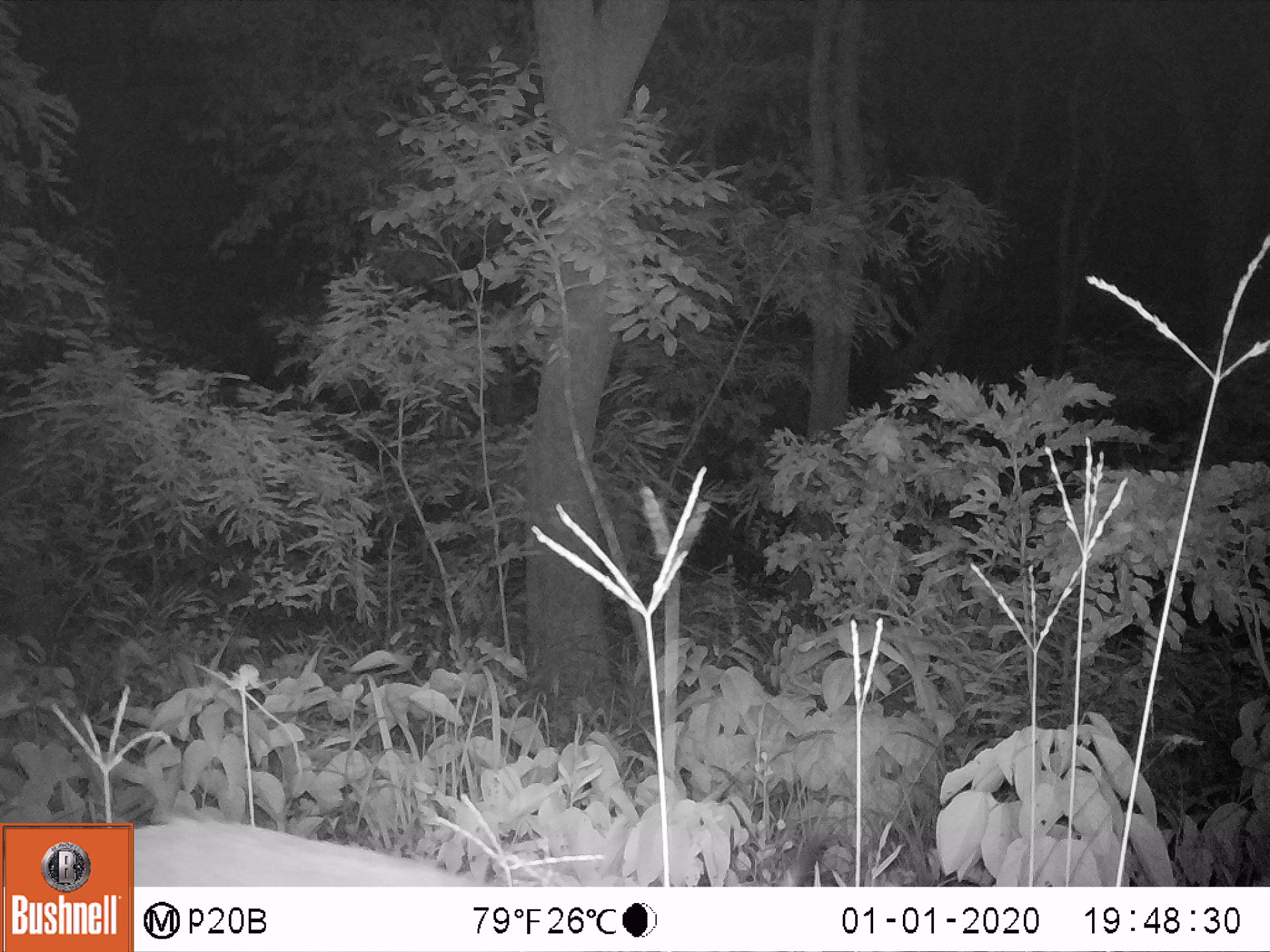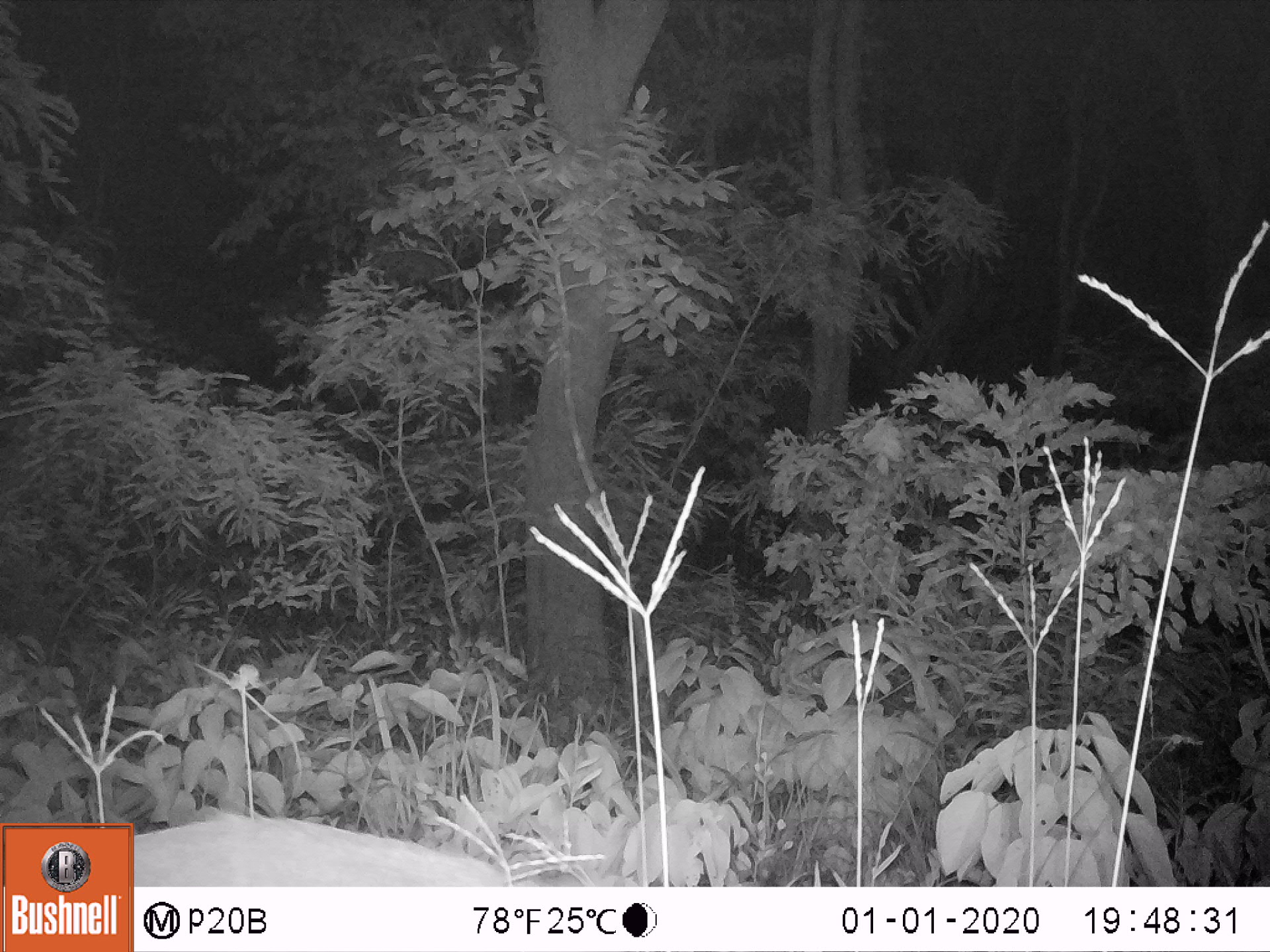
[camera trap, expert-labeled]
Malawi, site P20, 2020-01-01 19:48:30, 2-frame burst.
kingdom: Animalia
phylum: Chordata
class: Mammalia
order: Artiodactyla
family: Bovidae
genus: Tragelaphus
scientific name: Tragelaphus sylvaticus sylvaticus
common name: cape bushbuck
Cape bushbuck (Tragelaphus sylvaticus sylvaticus), count 1.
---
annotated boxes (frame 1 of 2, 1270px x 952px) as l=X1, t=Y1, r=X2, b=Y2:
cape bushbuck: l=139, t=808, r=485, b=883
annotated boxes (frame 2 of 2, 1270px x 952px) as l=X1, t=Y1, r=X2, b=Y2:
cape bushbuck: l=137, t=805, r=518, b=886